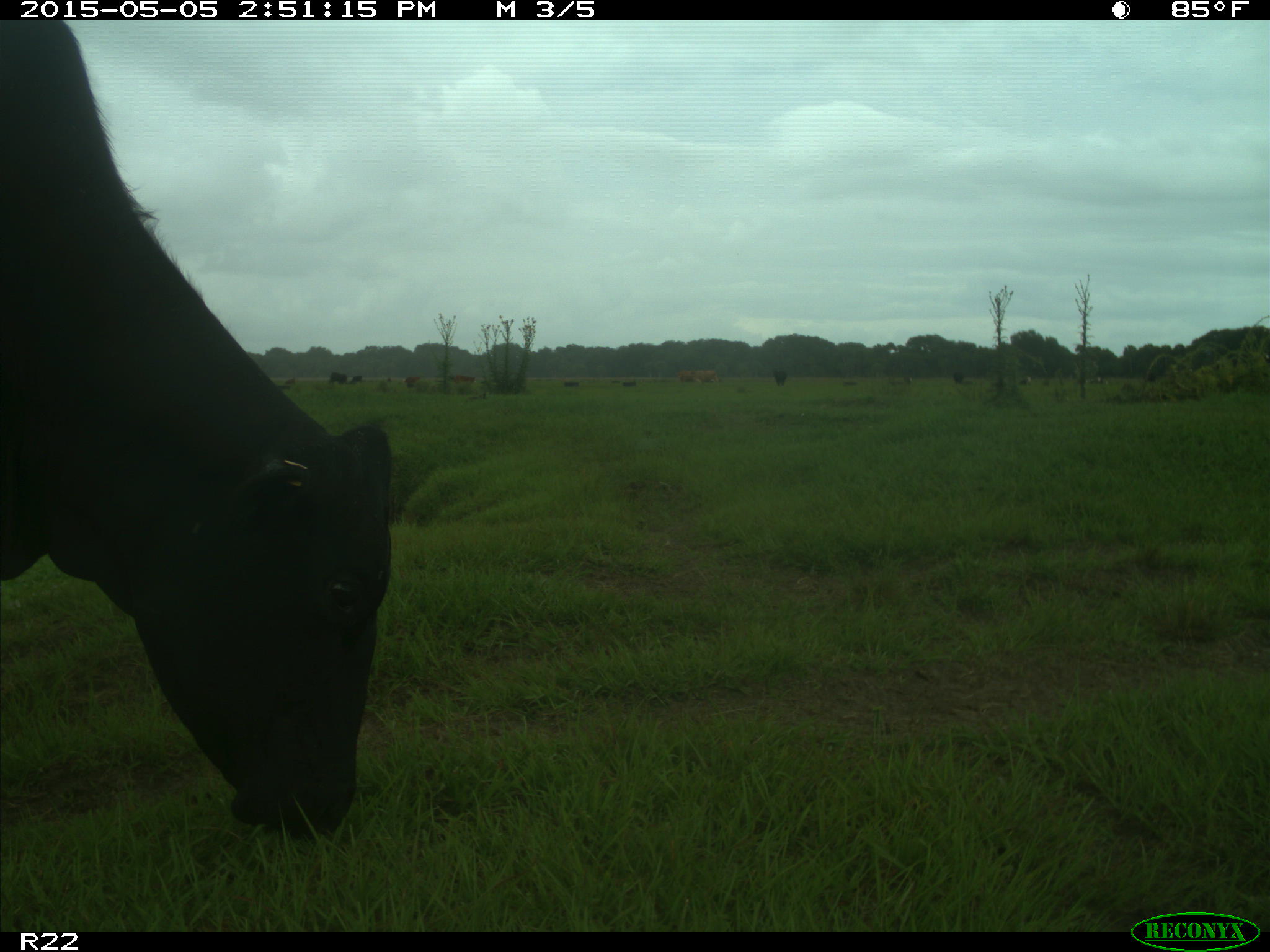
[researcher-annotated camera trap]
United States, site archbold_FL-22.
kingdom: Animalia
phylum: Chordata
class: Mammalia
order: Artiodactyla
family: Bovidae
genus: Bos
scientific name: Bos taurus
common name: domestic cow